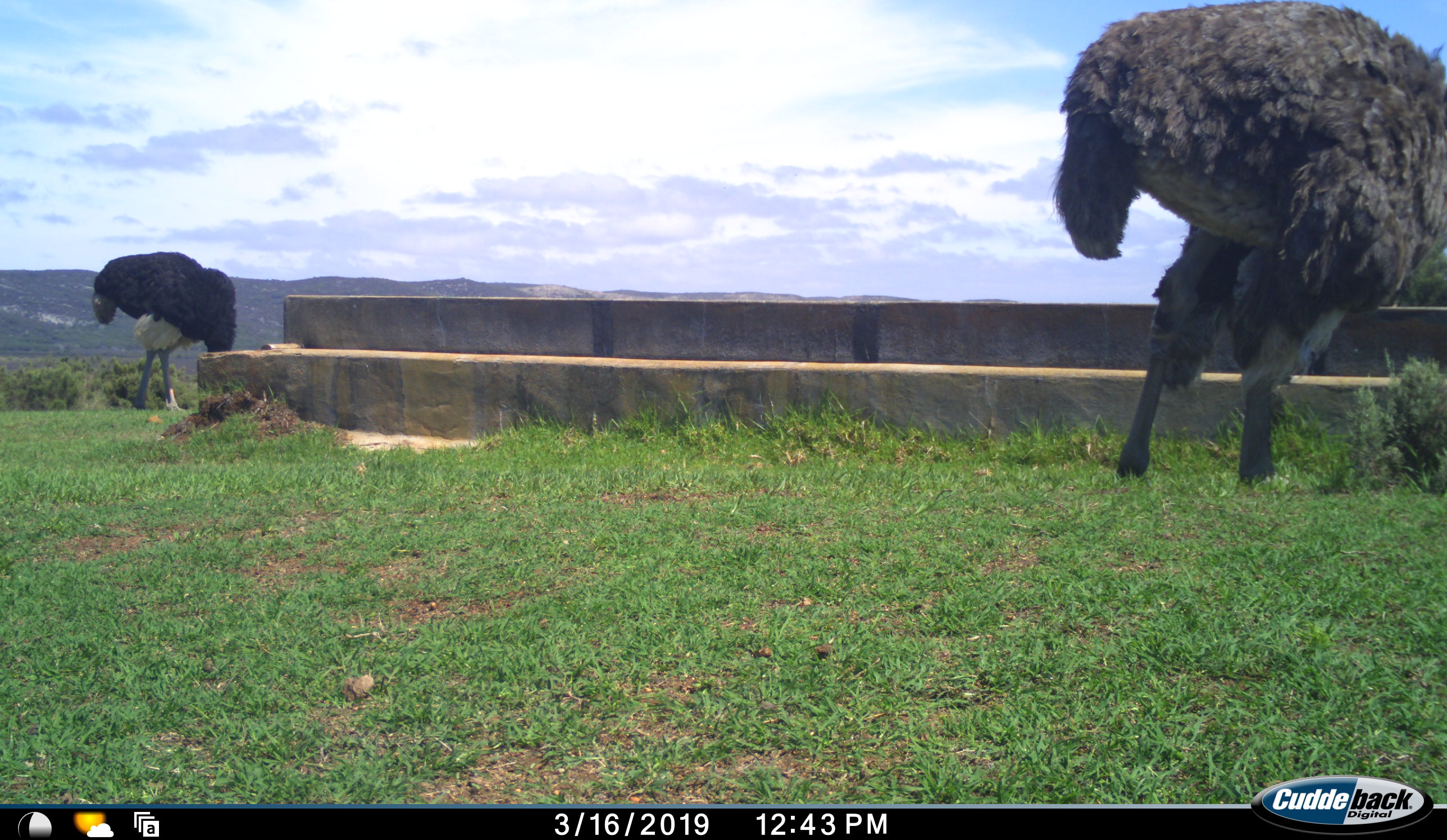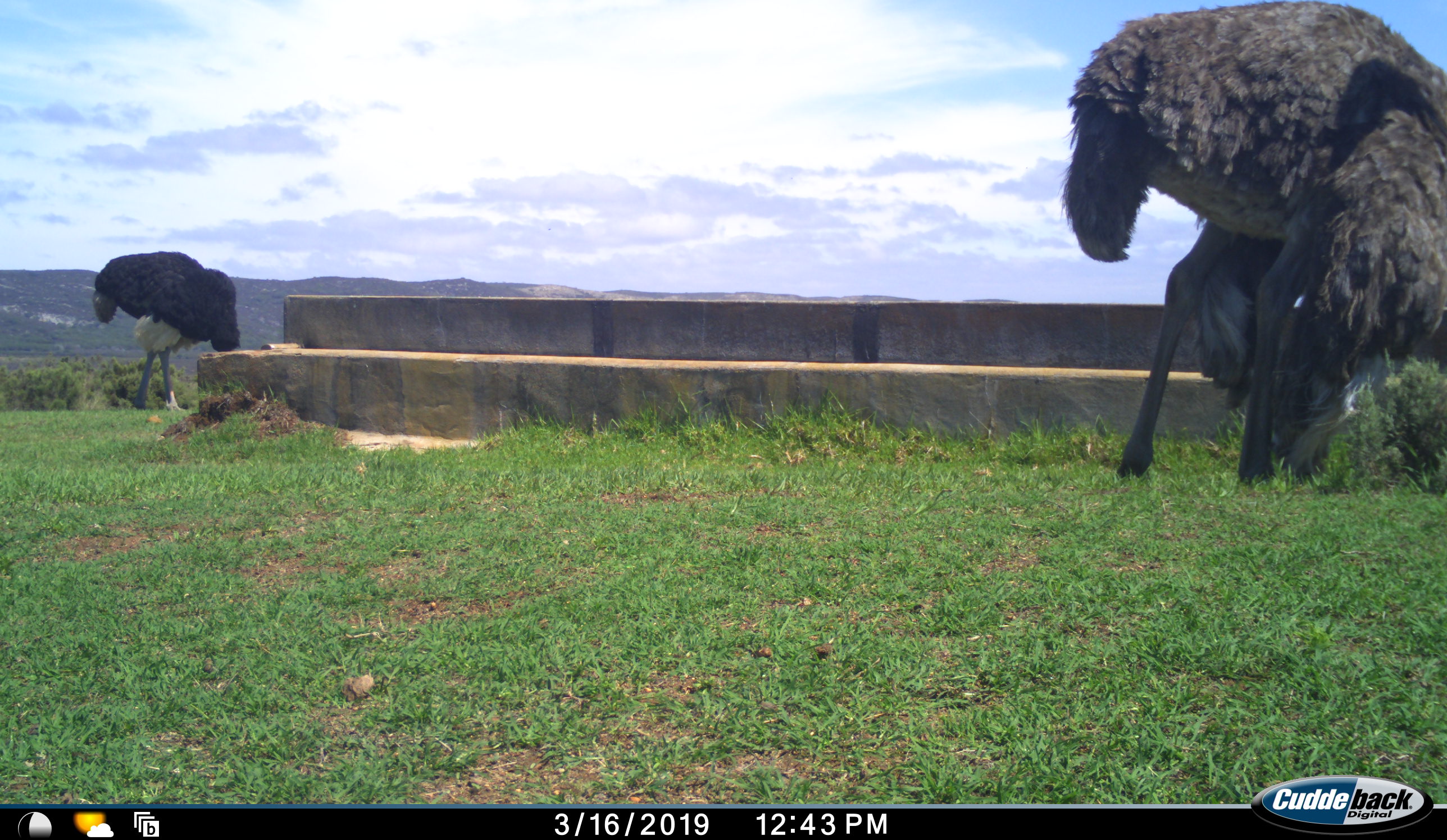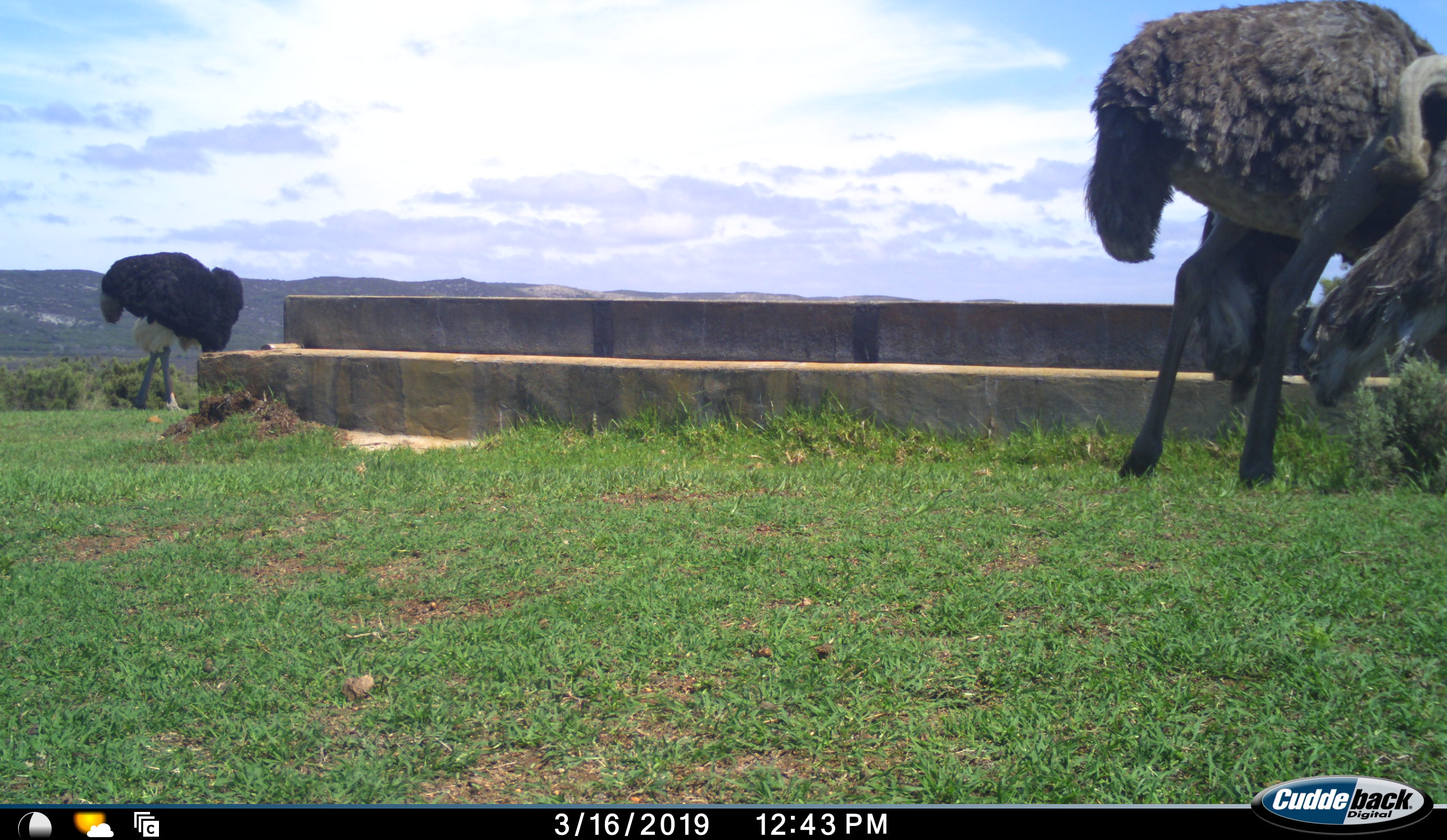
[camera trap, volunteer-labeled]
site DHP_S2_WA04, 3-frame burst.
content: unidentified animal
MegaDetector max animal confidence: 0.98